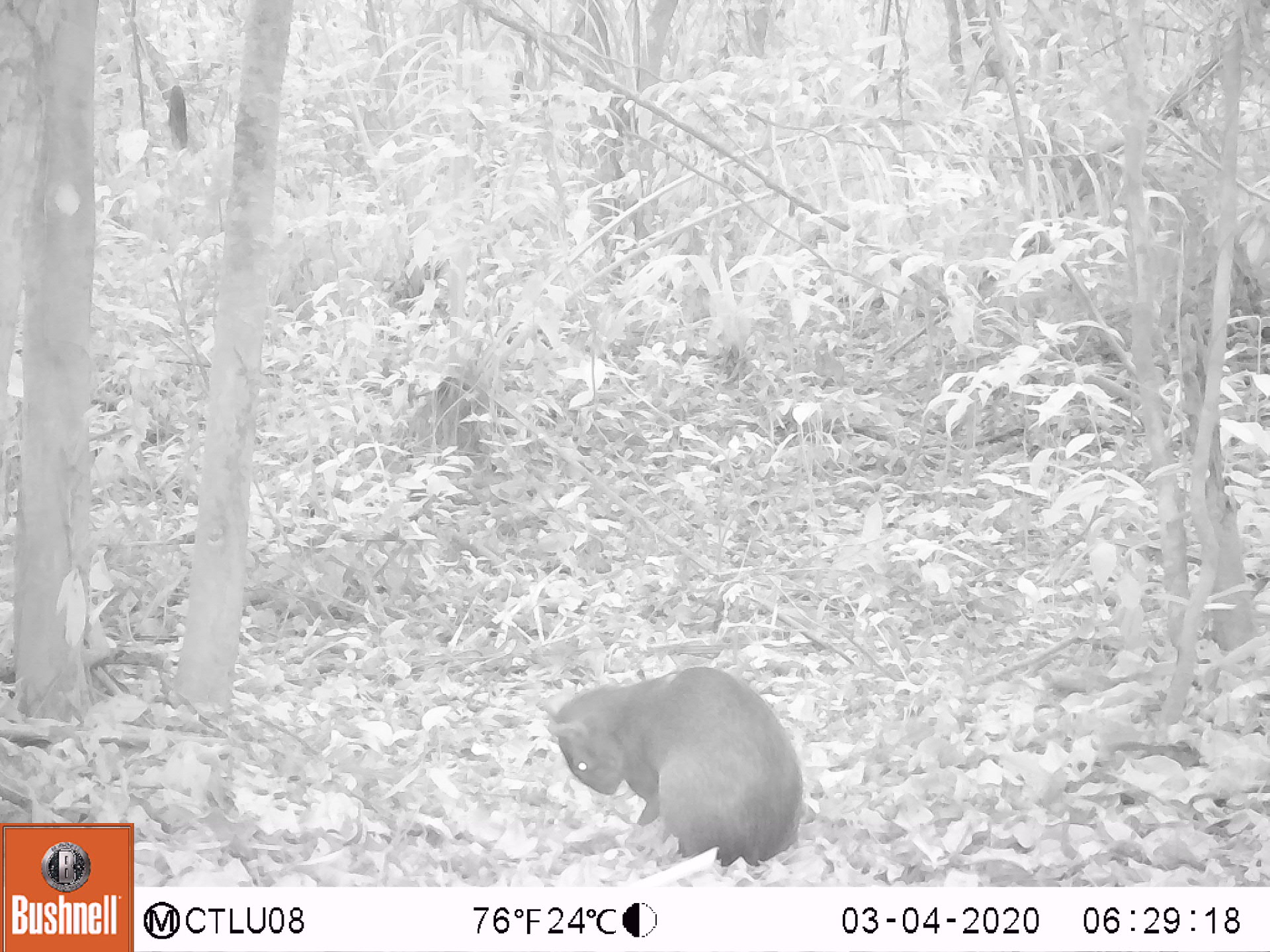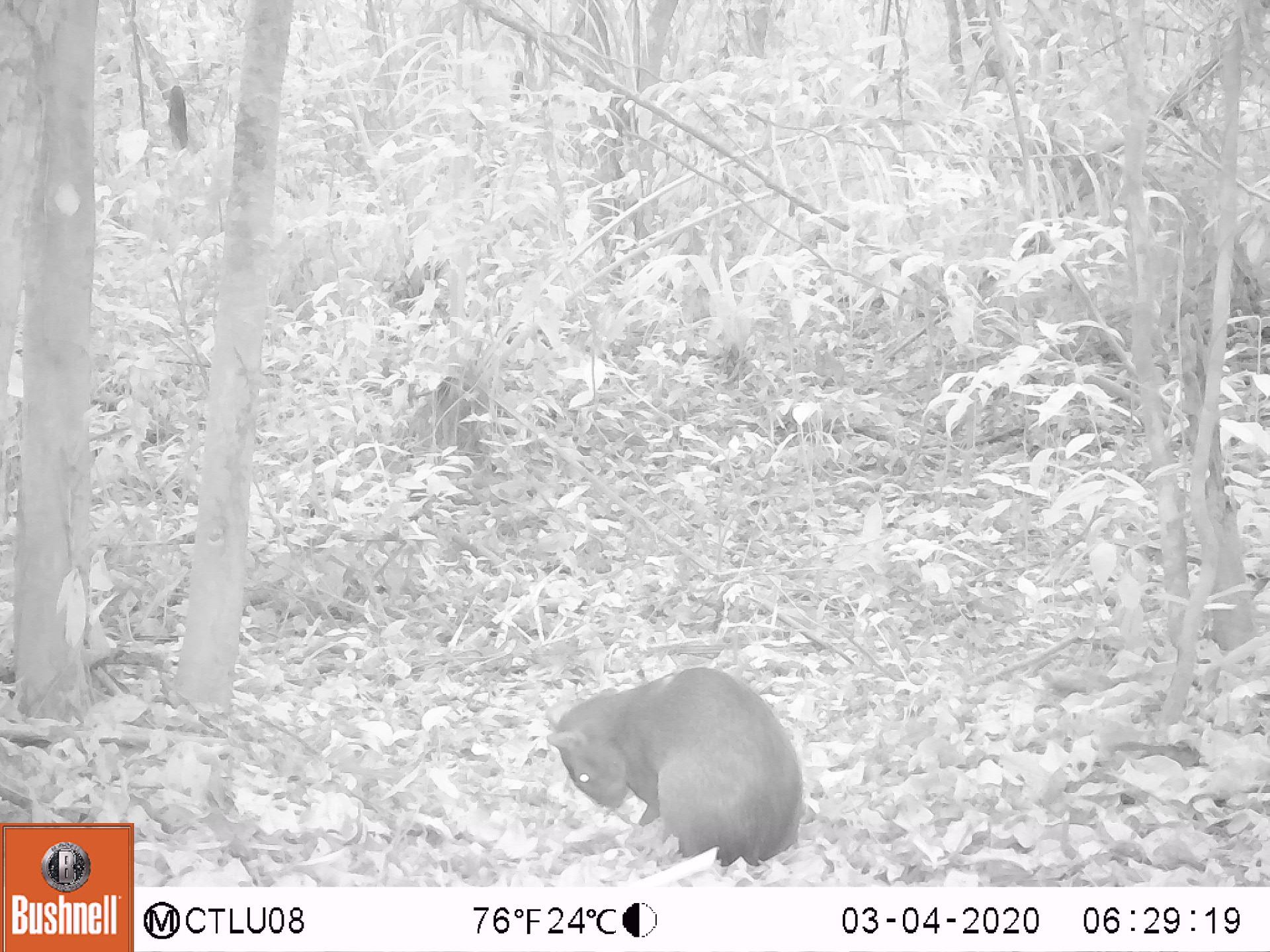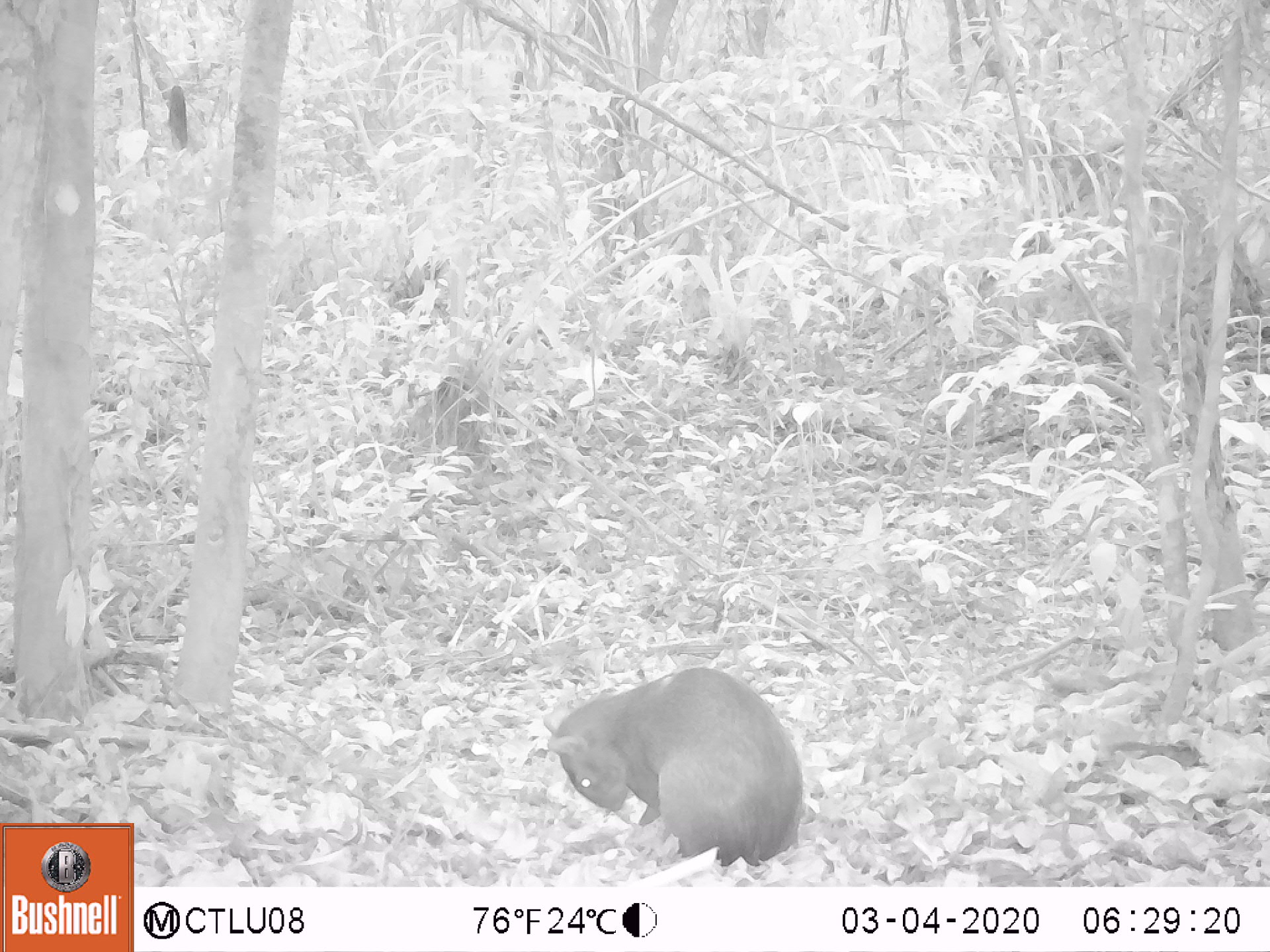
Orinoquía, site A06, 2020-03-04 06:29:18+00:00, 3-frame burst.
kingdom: Animalia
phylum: Chordata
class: Mammalia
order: Rodentia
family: Dasyproctidae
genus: Dasyprocta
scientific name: Dasyprocta fuliginosa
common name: black agouti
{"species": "black agouti (Dasyprocta fuliginosa)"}